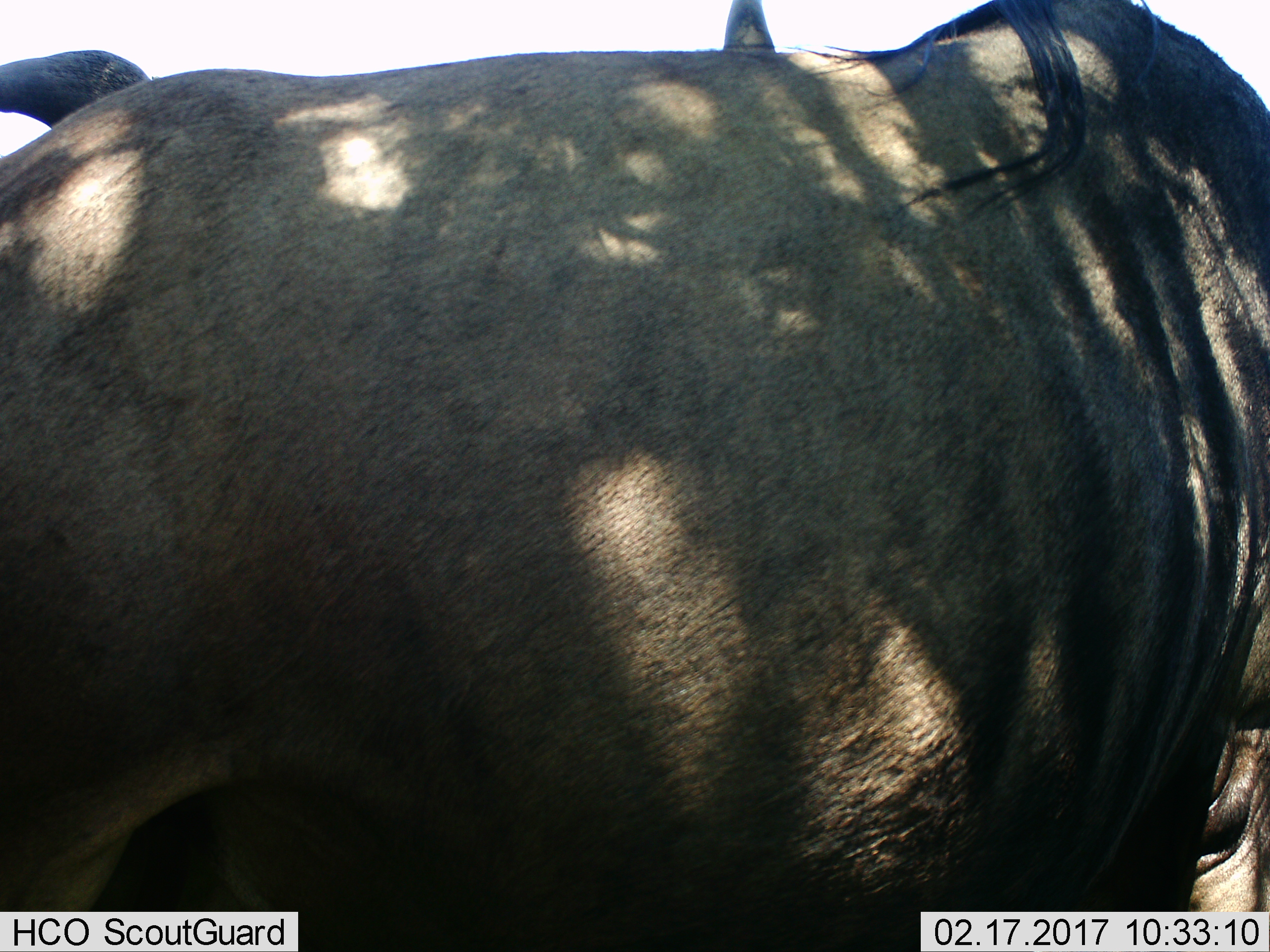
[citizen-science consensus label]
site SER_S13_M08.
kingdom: Animalia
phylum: Chordata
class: Mammalia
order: Artiodactyla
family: Bovidae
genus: Connochaetes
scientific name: Connochaetes taurinus taurinus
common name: blue wildebeest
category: wildebeestblue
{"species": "wildebeestblue (blue wildebeest) (Connochaetes taurinus taurinus)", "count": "2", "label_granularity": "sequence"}